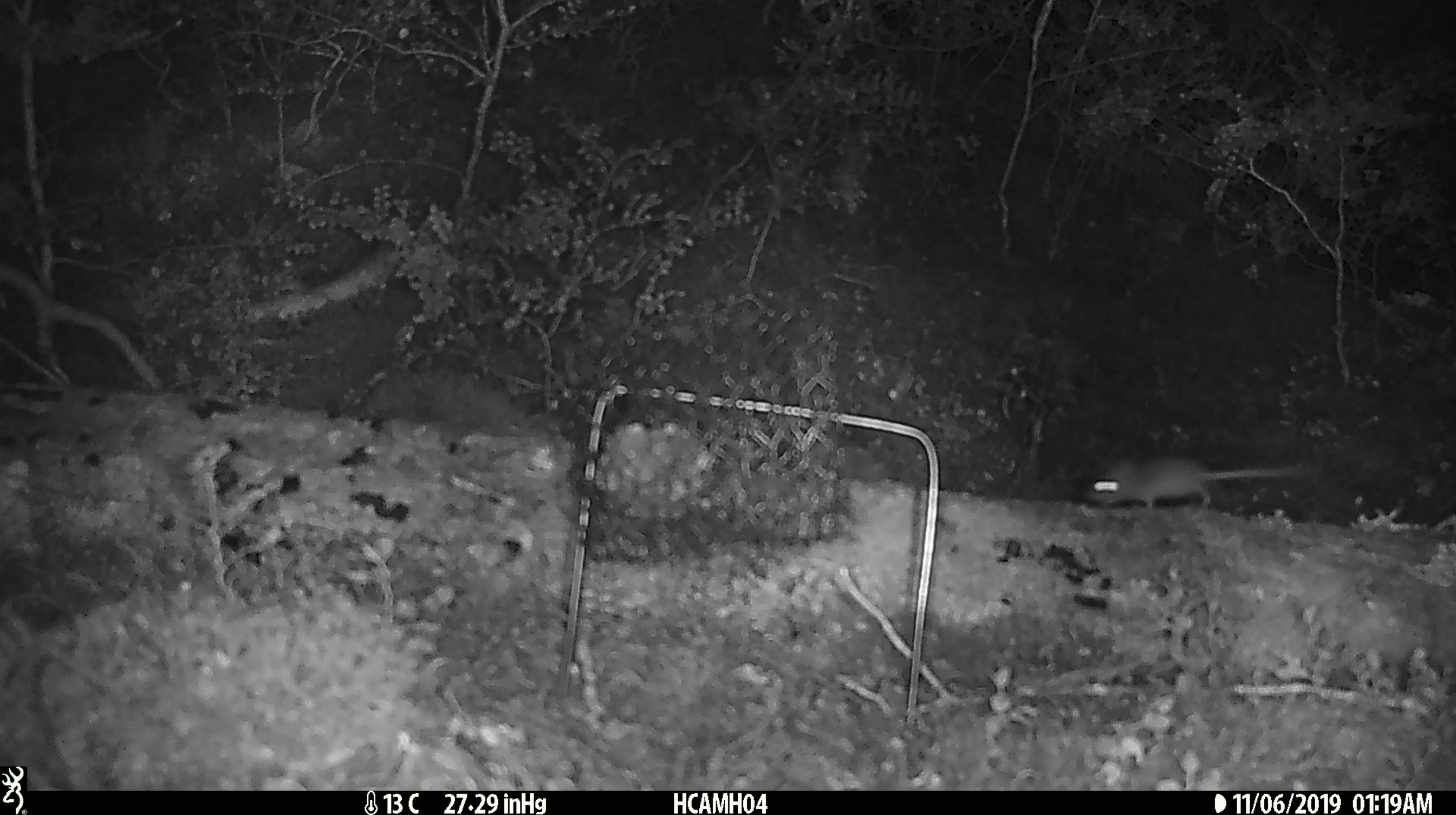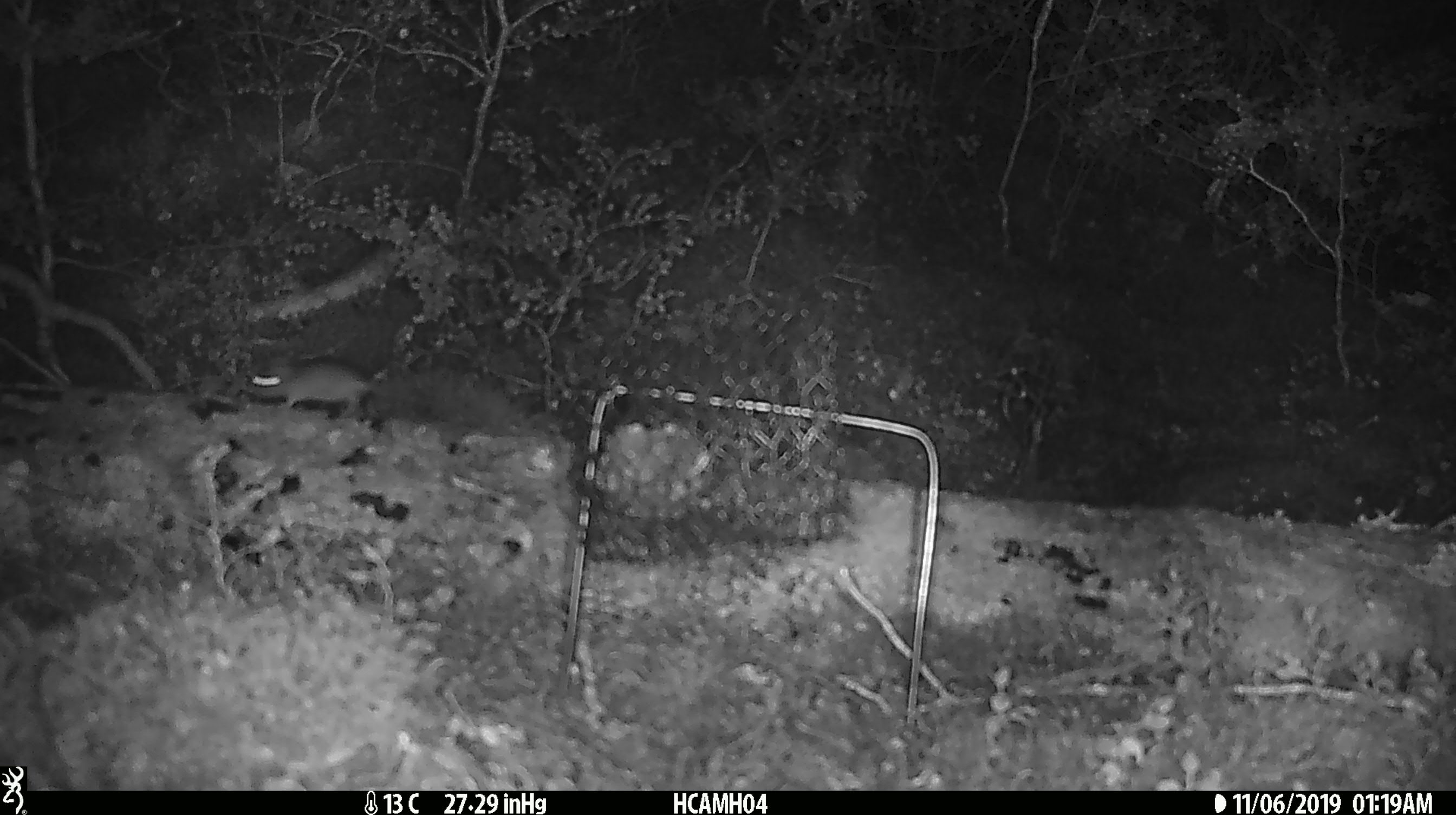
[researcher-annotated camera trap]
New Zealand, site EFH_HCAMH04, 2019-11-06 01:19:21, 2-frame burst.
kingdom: Animalia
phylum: Chordata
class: Mammalia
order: Rodentia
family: Muridae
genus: Mus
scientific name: Mus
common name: mouse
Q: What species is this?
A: Mouse (Mus).